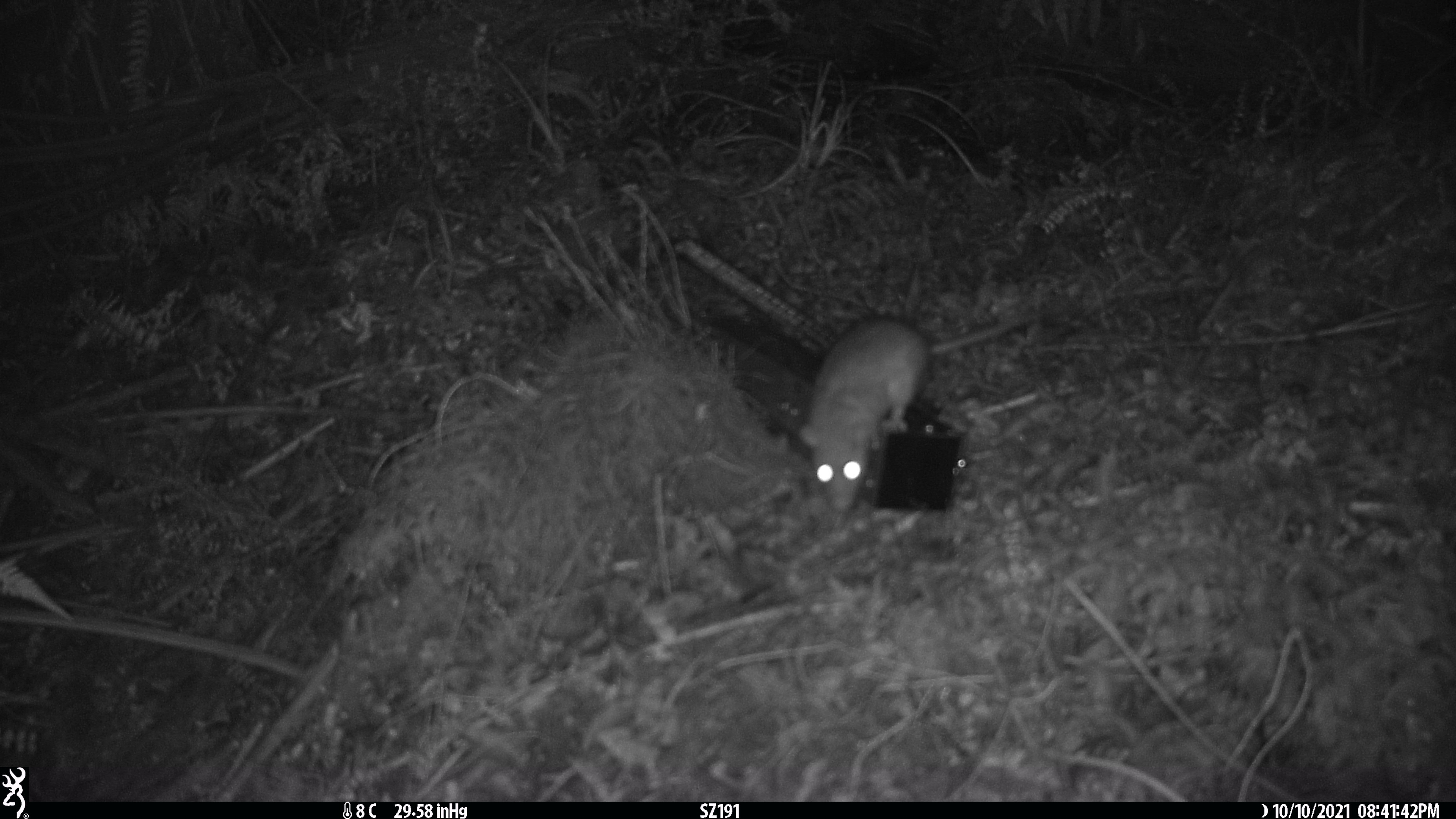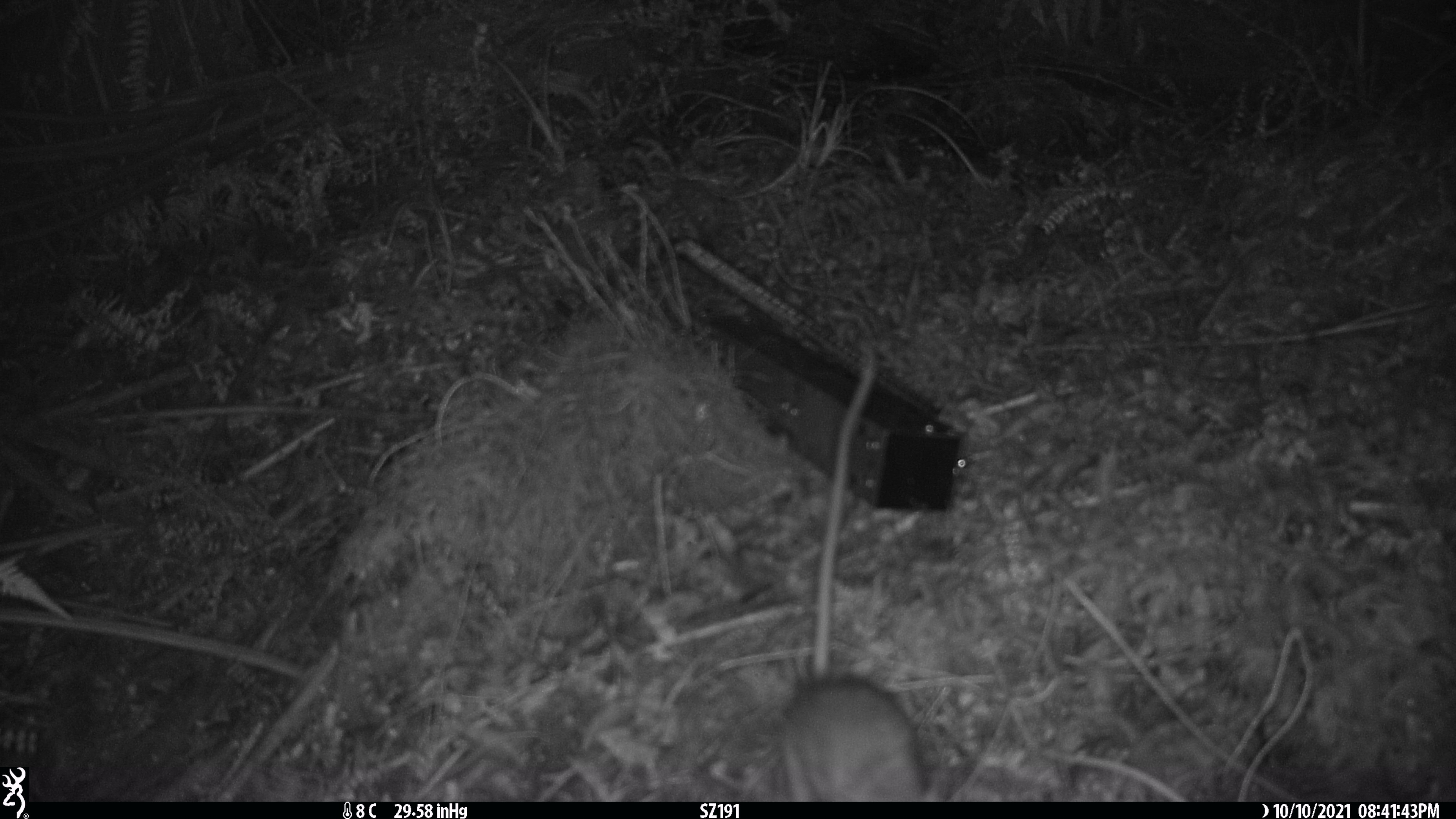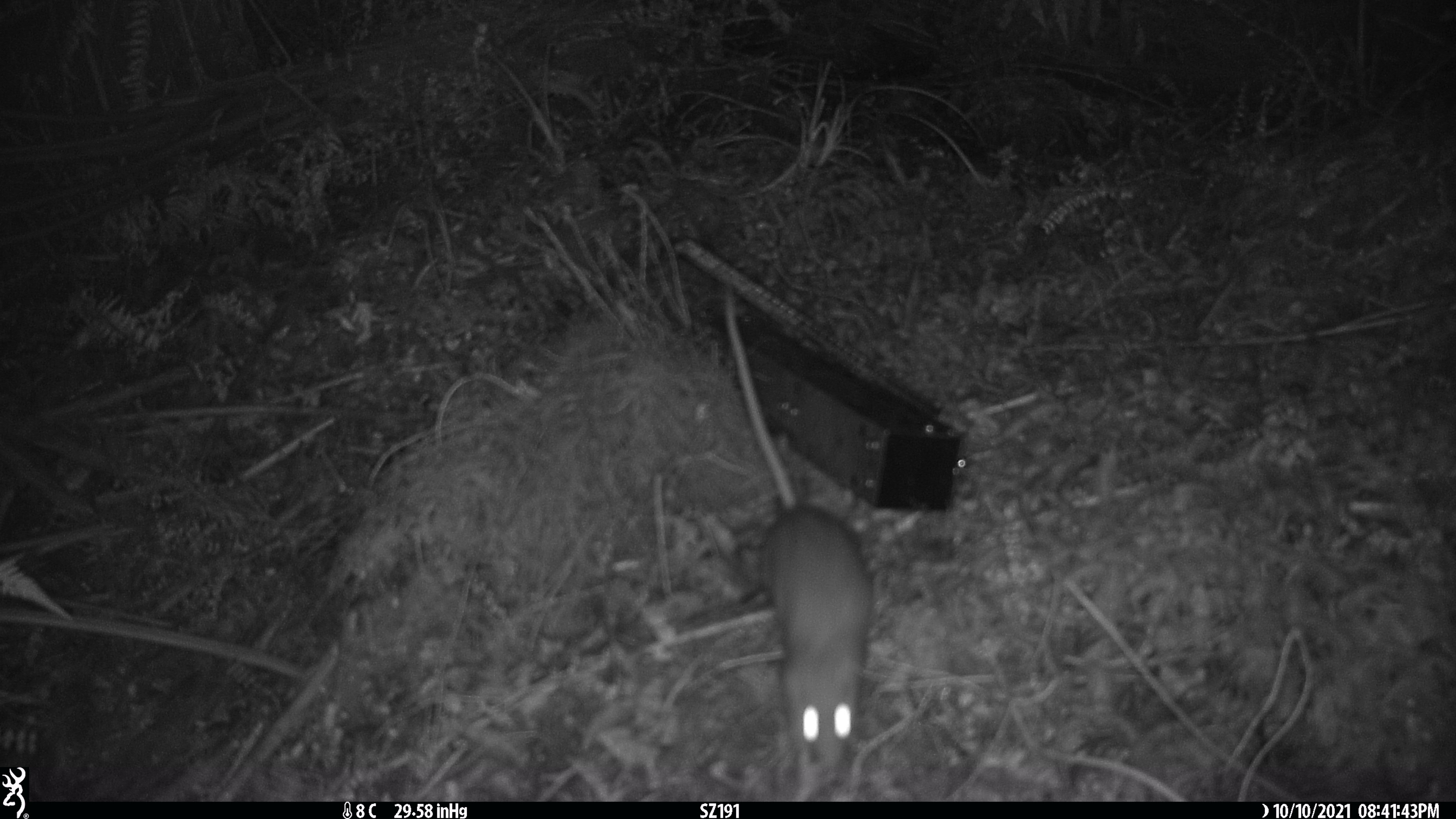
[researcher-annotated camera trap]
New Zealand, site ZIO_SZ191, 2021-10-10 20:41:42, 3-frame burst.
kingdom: Animalia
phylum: Chordata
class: Mammalia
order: Rodentia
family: Muridae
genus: Rattus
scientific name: Rattus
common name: rat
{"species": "rat (Rattus)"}